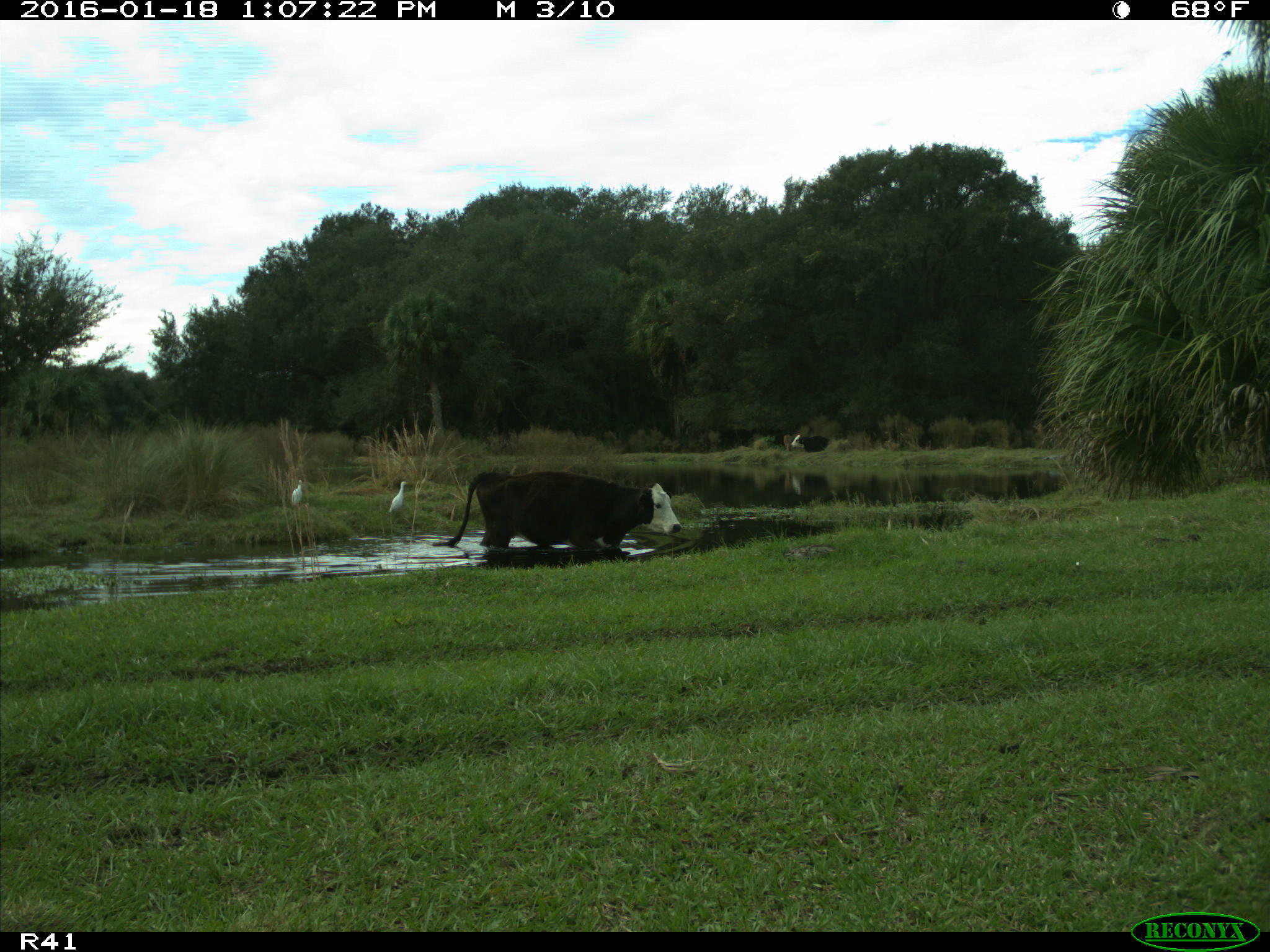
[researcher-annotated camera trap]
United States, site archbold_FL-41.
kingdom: Animalia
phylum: Chordata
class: Mammalia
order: Artiodactyla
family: Bovidae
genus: Bos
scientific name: Bos taurus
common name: domestic cow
Bos taurus (domestic cow).